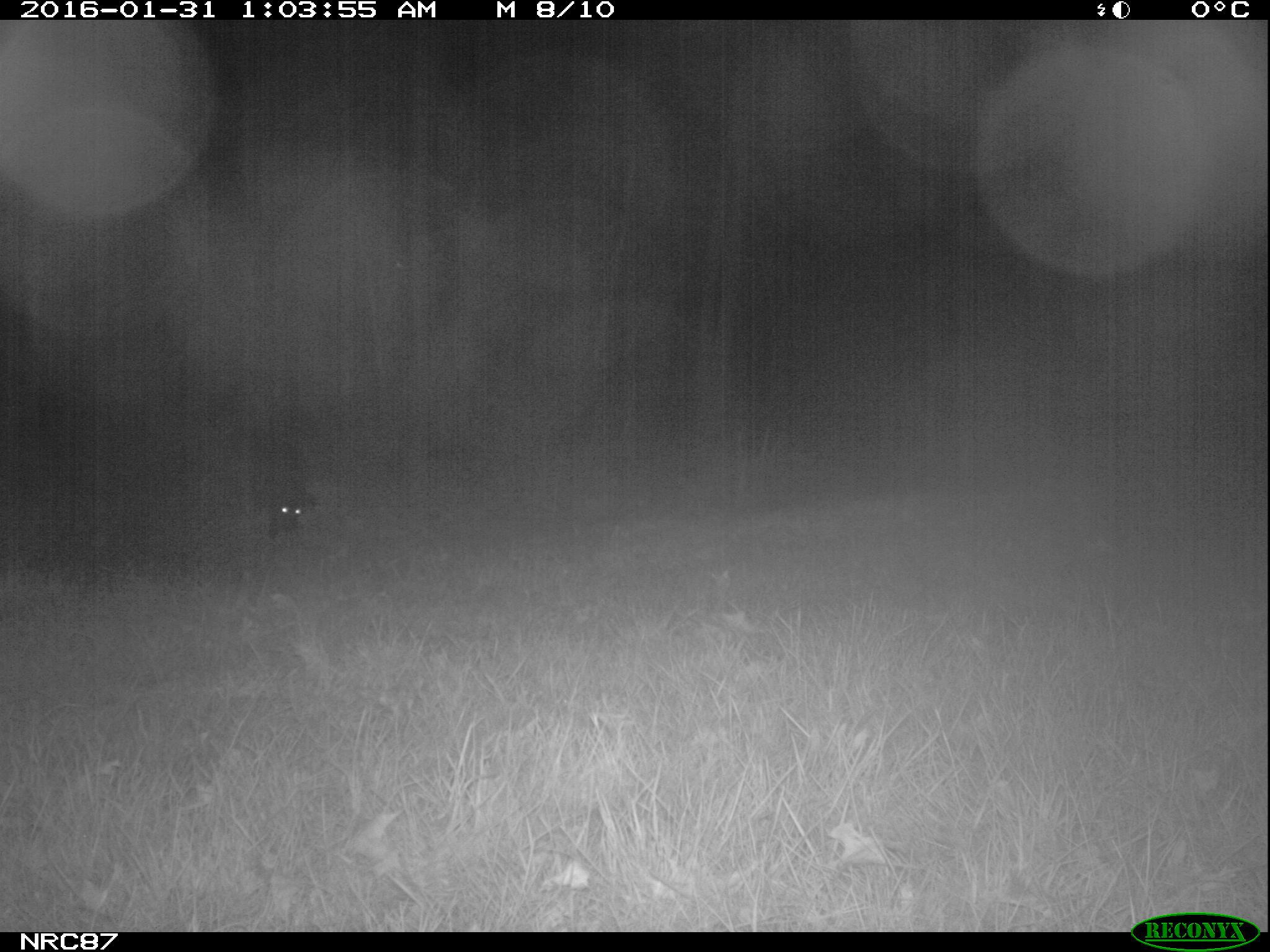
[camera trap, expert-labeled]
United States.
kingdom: Animalia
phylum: Chordata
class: Mammalia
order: Carnivora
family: Canidae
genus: Canis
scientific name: Canis familiaris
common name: domestic dog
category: Dog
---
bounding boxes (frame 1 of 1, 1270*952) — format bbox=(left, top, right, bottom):
Dog: bbox=(238, 425, 328, 555)